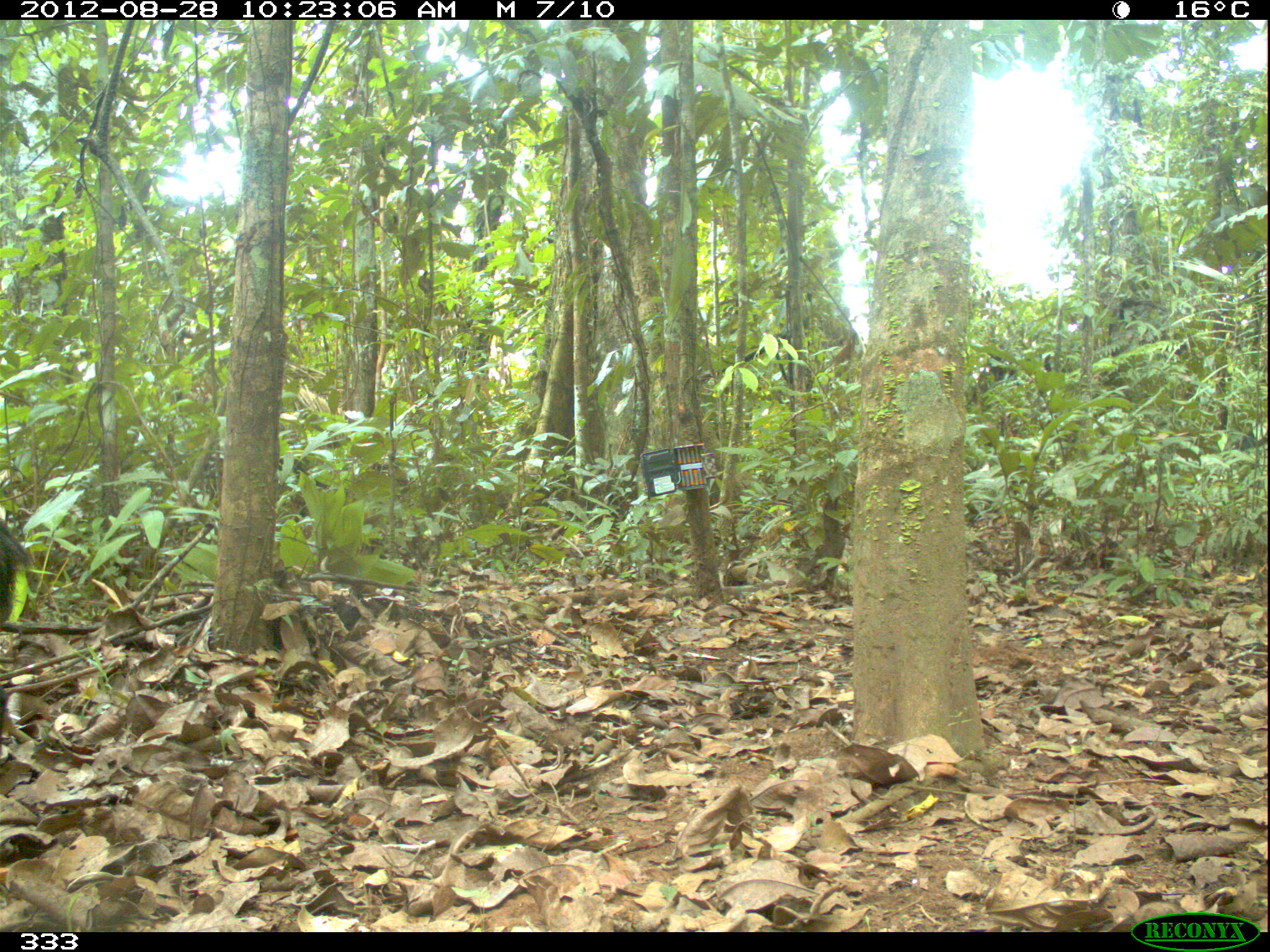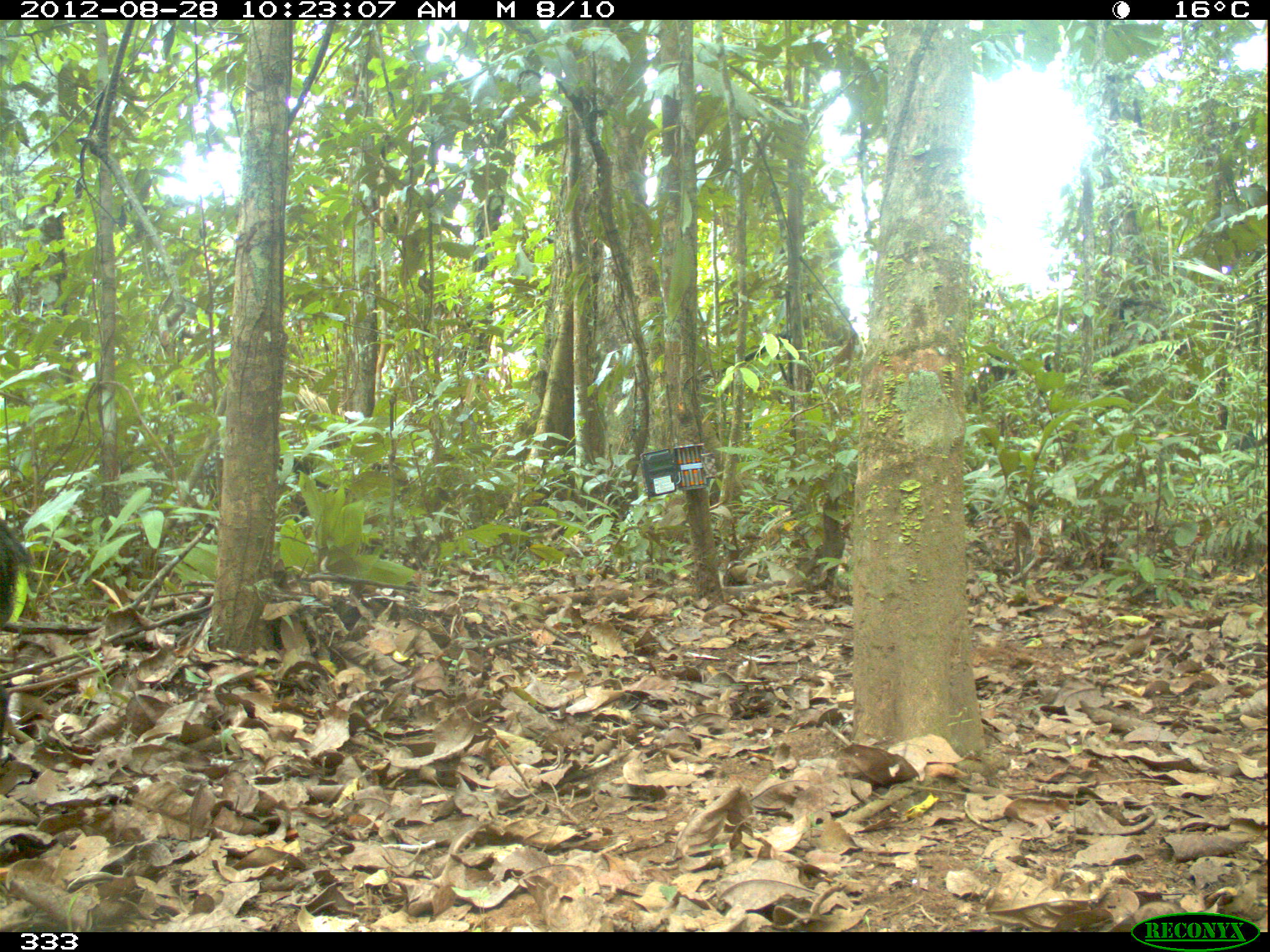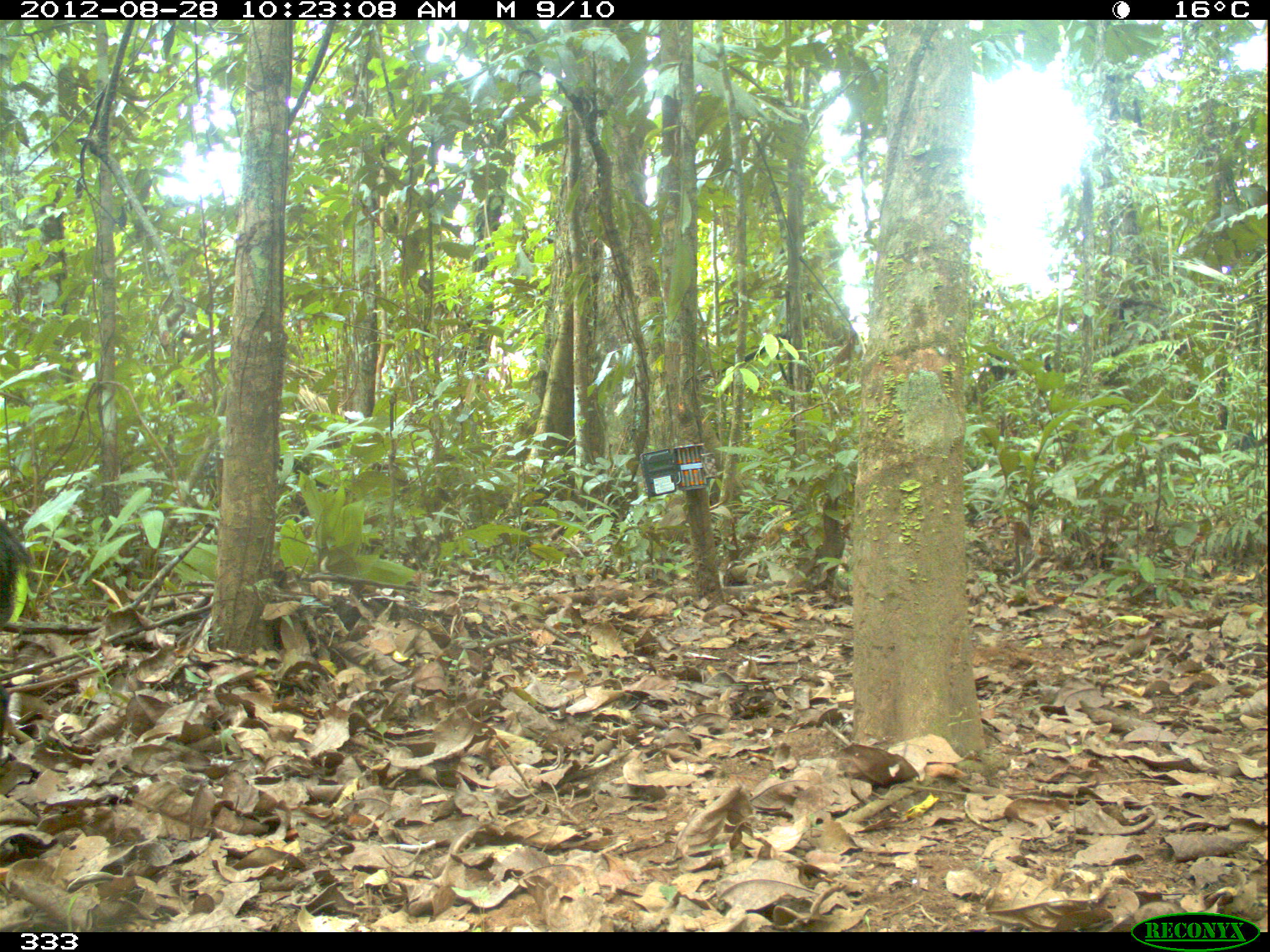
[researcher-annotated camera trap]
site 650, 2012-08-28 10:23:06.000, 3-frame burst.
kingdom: Animalia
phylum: Chordata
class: Mammalia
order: Artiodactyla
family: Tayassuidae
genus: Tayassu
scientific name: Tayassu pecari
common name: white-lipped peccary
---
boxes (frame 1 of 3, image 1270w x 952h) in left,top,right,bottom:
tayassu pecari: 0,518,27,623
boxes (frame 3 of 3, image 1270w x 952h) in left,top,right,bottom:
tayassu pecari: 0,517,34,623